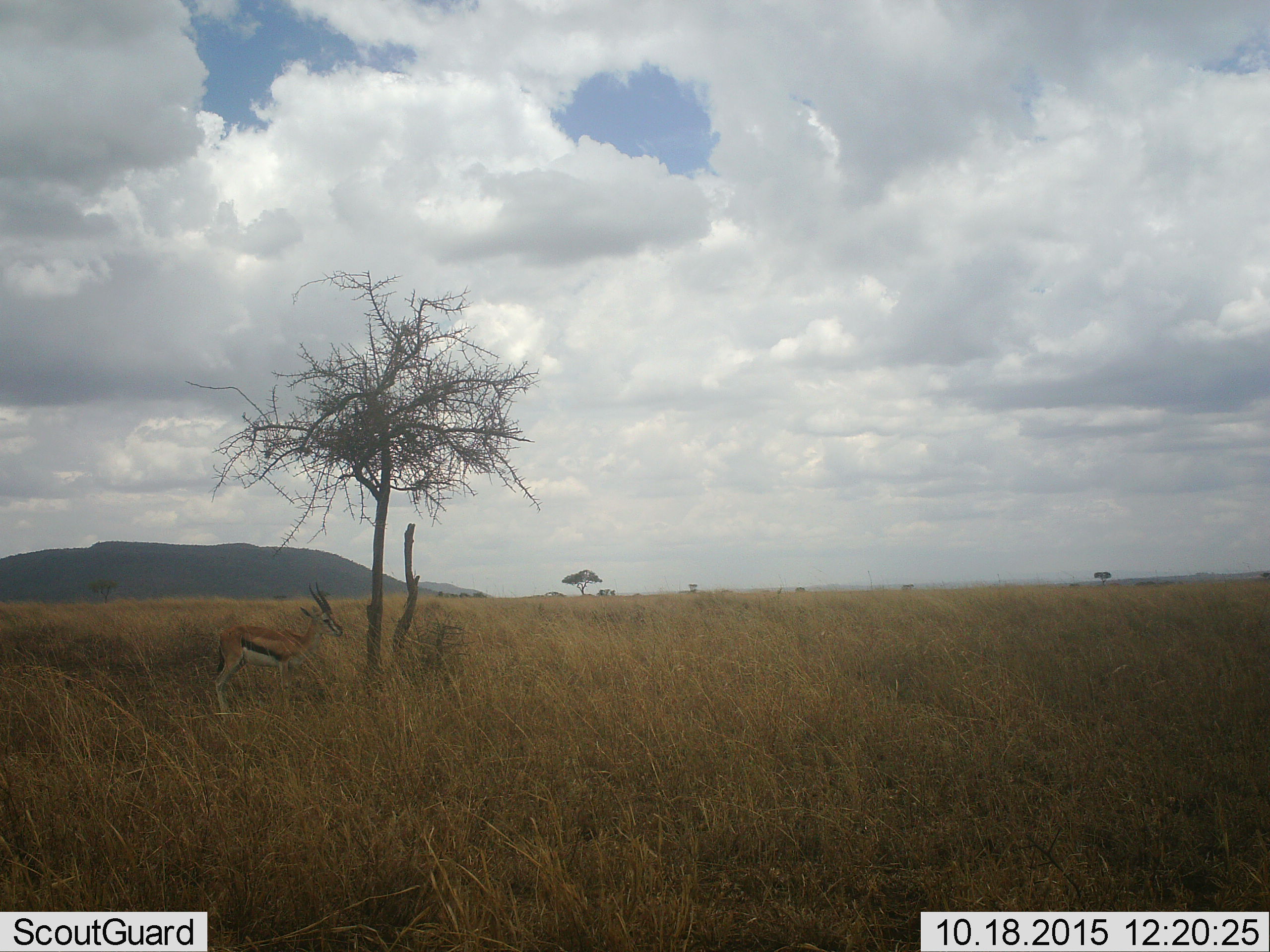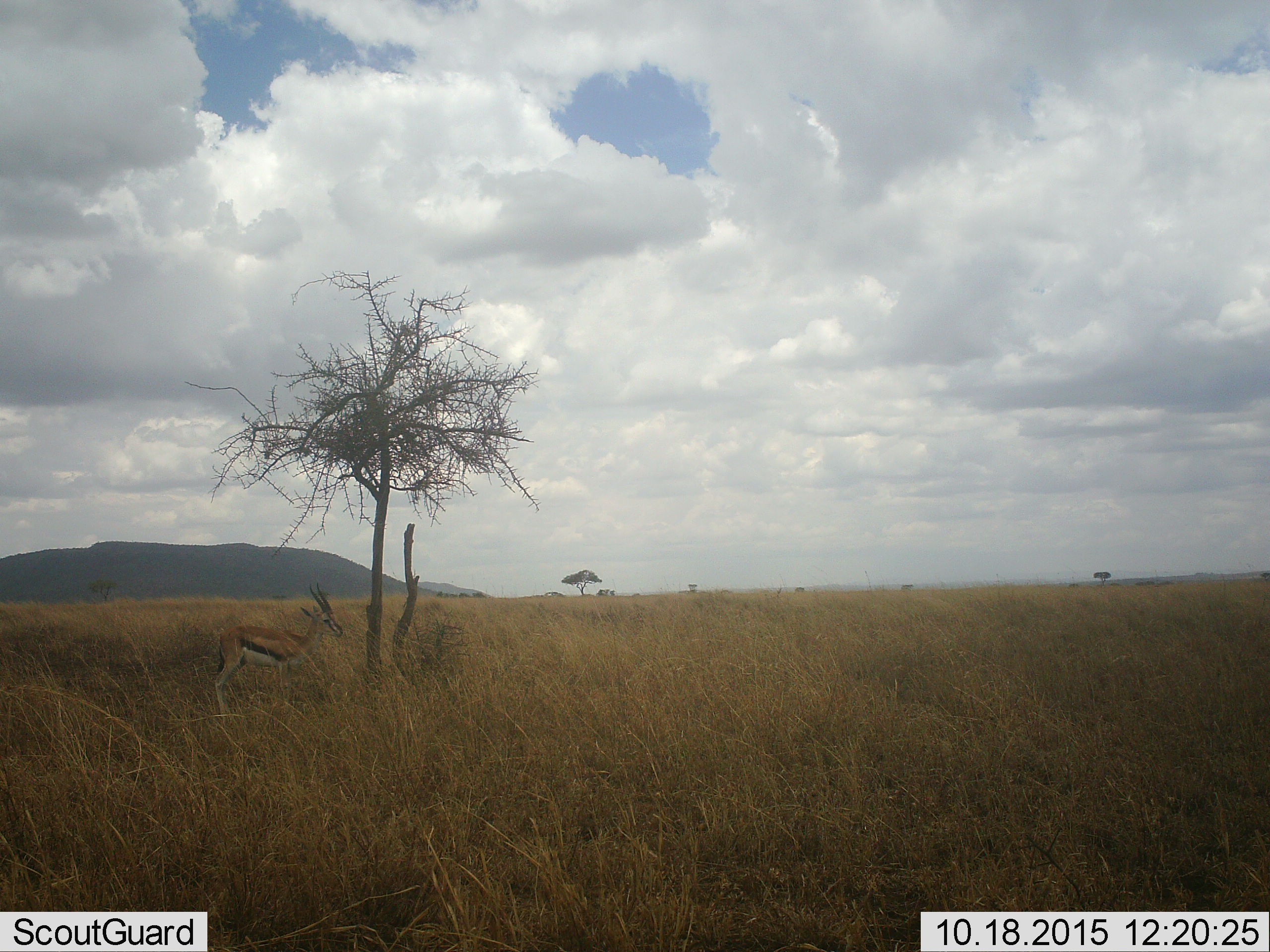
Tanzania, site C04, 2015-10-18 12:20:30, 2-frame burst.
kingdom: Animalia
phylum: Chordata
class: Mammalia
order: Artiodactyla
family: Bovidae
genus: Eudorcas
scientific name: Eudorcas thomsonii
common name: thomson's gazelle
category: gazellethomsons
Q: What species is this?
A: Gazellethomsons (thomson's gazelle) (Eudorcas thomsonii).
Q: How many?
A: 1.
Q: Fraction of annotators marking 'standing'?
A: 95%.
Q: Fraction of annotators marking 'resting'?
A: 5%.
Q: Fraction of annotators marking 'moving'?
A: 0%.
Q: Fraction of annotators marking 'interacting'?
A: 0%.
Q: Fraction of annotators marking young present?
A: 0%.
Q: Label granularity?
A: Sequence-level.